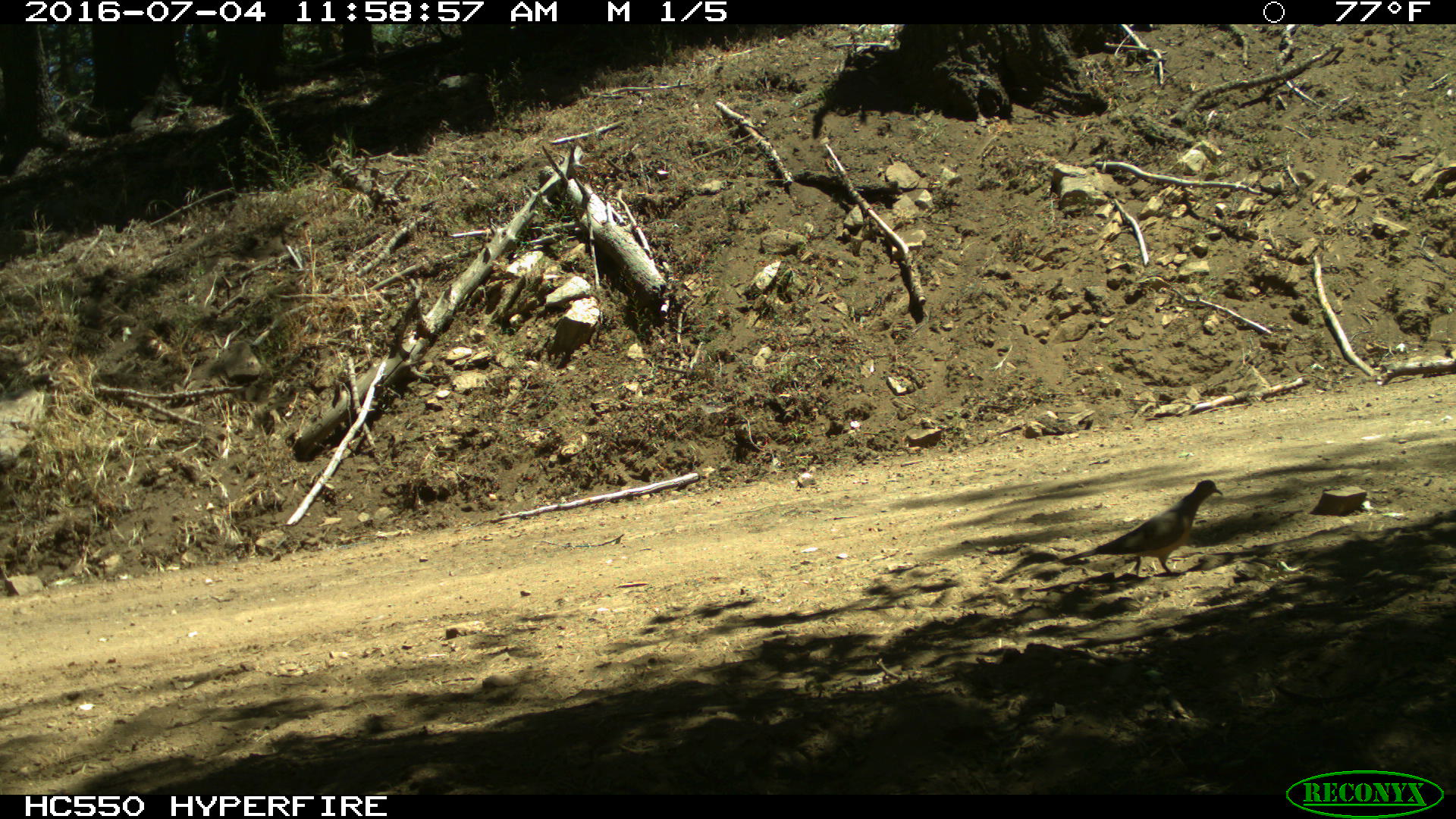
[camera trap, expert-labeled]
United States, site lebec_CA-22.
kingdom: Animalia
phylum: Chordata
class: Aves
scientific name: Aves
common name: birds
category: unidentified bird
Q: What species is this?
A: Unidentified bird (birds) (Aves).